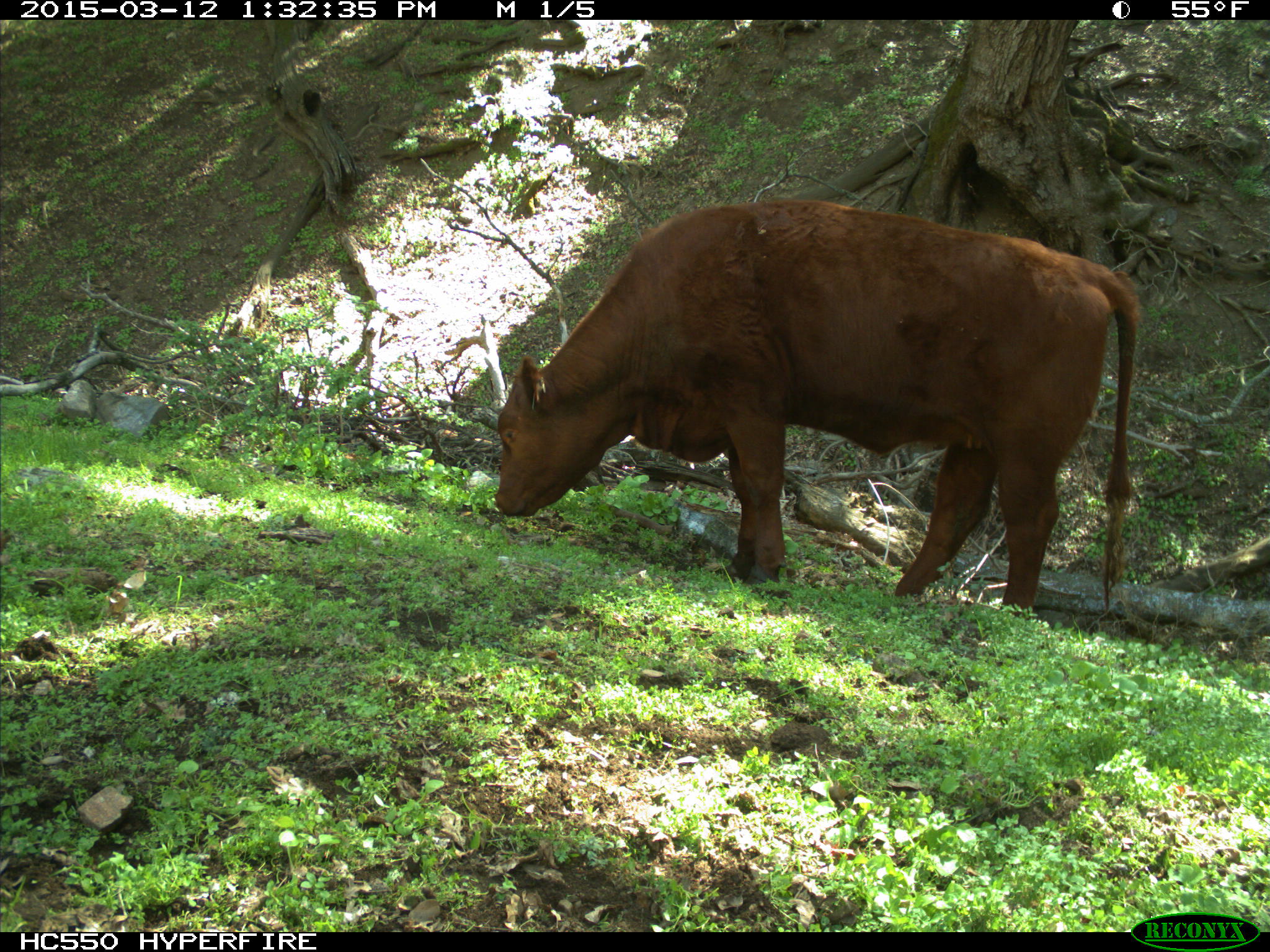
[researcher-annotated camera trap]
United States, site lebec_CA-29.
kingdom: Animalia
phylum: Chordata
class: Mammalia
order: Artiodactyla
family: Bovidae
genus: Bos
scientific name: Bos taurus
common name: domestic cow